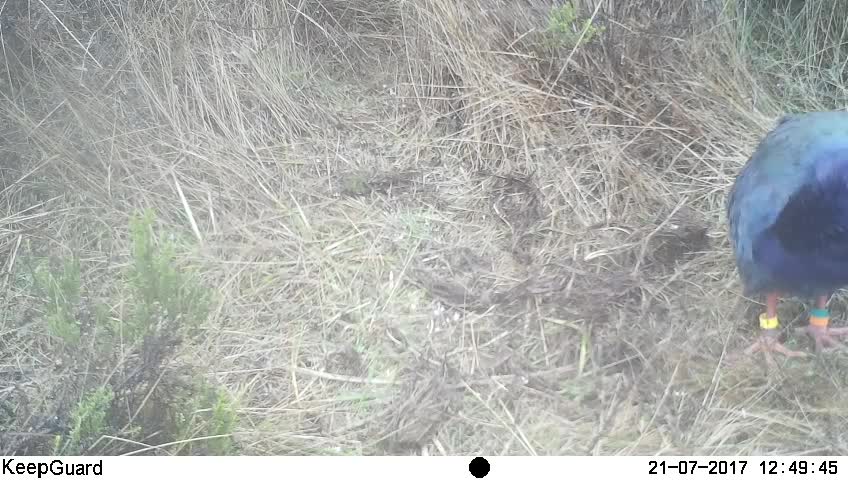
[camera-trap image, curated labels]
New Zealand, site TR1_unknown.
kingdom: Animalia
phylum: Chordata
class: Aves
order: Gruiformes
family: Rallidae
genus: Porphyrio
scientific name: Porphyrio mantelli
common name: takahe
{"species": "takahe (Porphyrio mantelli)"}